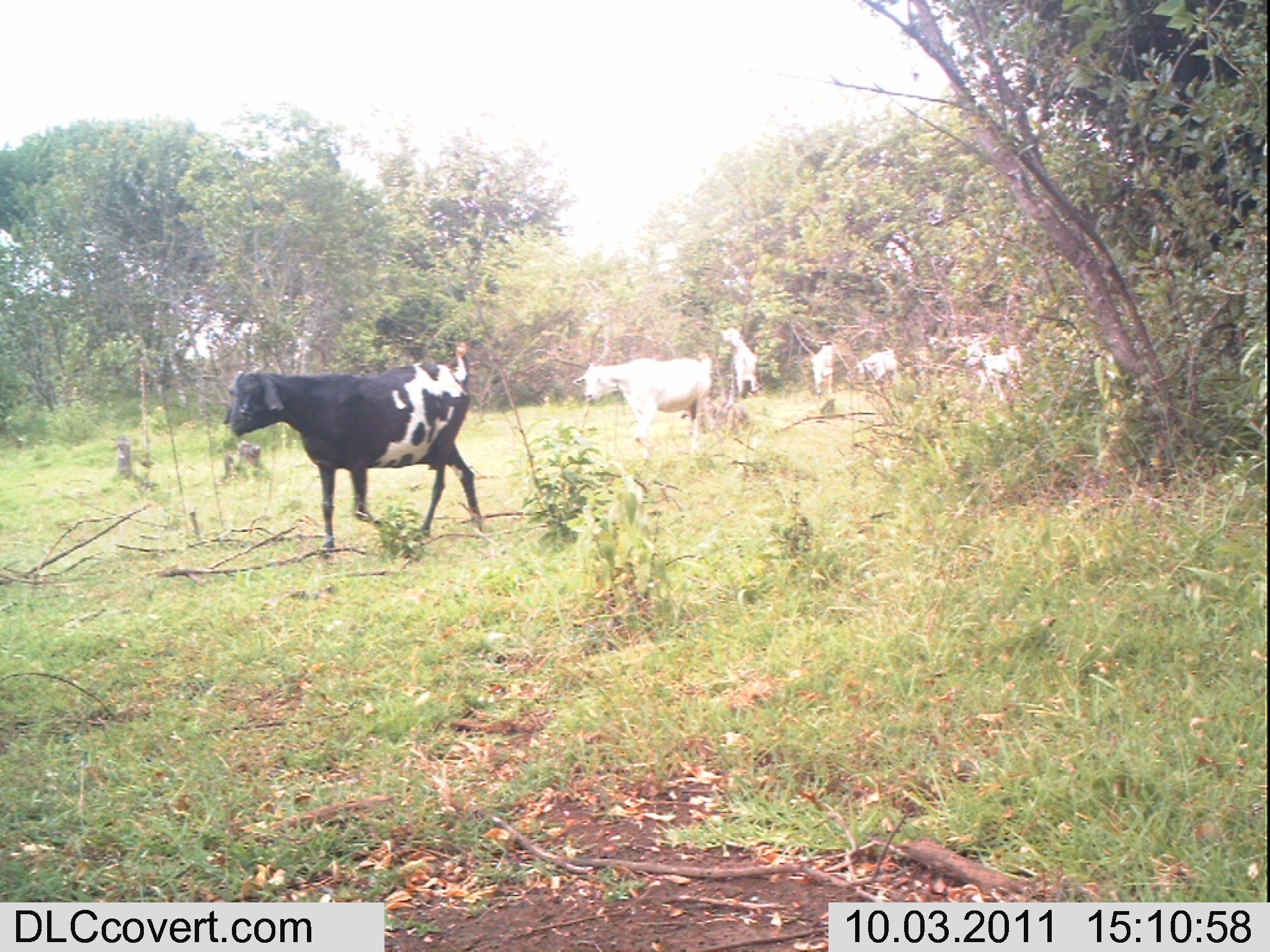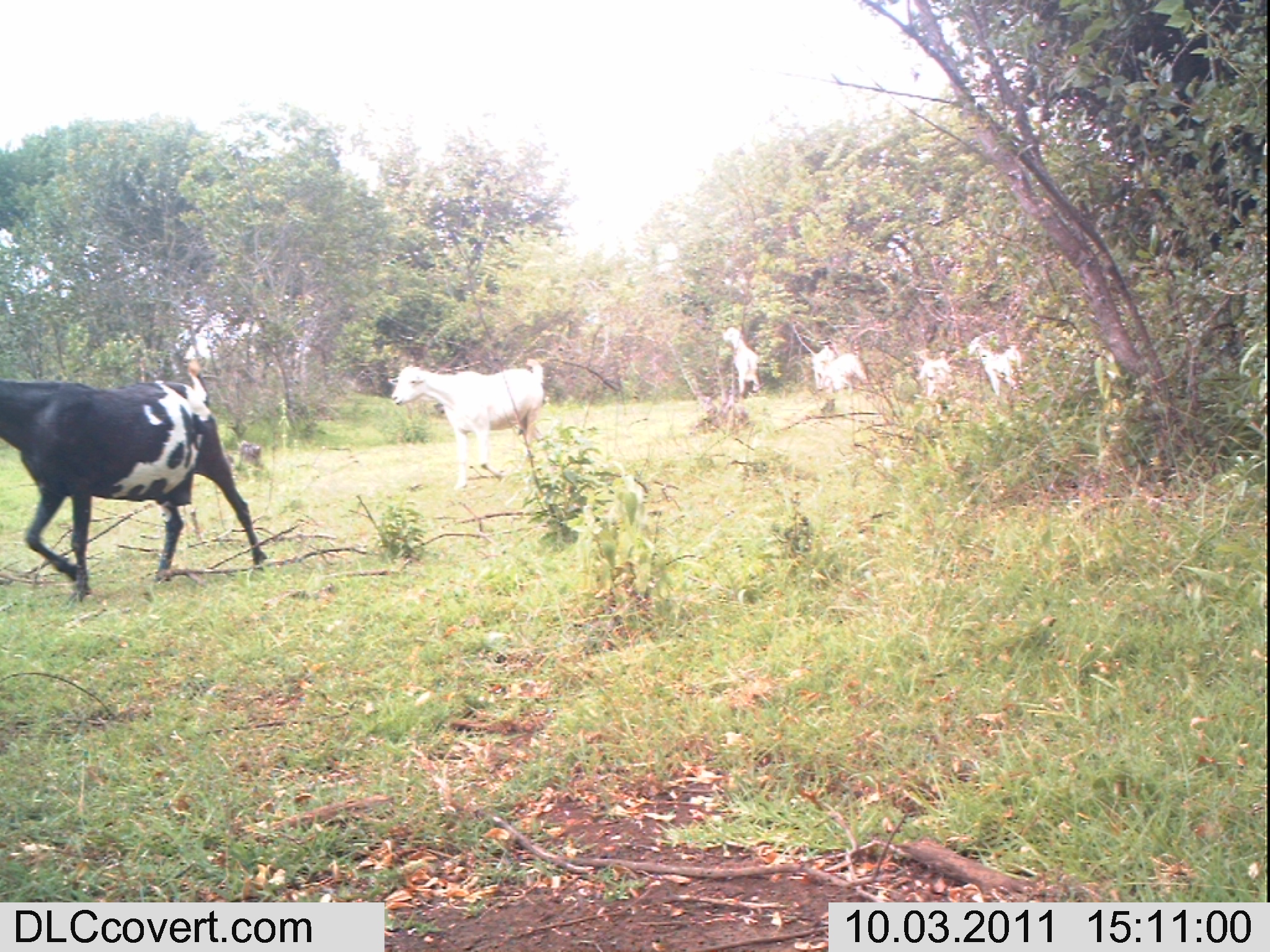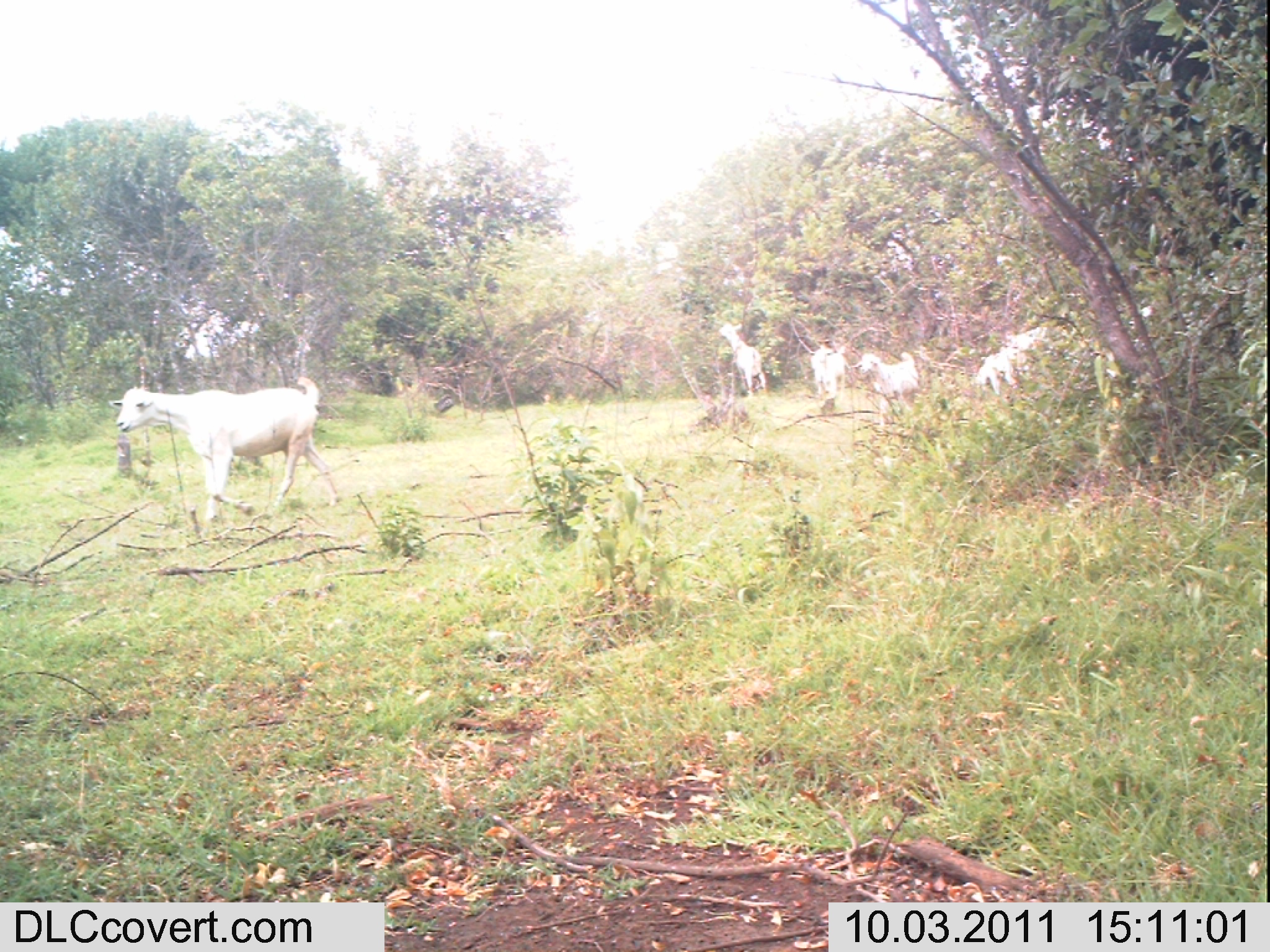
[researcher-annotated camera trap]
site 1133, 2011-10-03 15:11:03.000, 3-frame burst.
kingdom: Animalia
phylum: Chordata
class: Mammalia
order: Artiodactyla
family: Bovidae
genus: Capra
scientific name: Capra aegagrus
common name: wild goat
Capra aegagrus (wild goat), count 6.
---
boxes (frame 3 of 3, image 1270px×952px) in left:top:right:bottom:
capra aegagrus: 108:376:339:527; 1088:298:1156:402; 850:352:919:426; 719:321:765:398; 976:347:1034:395; 1005:327:1047:375; 811:345:845:399